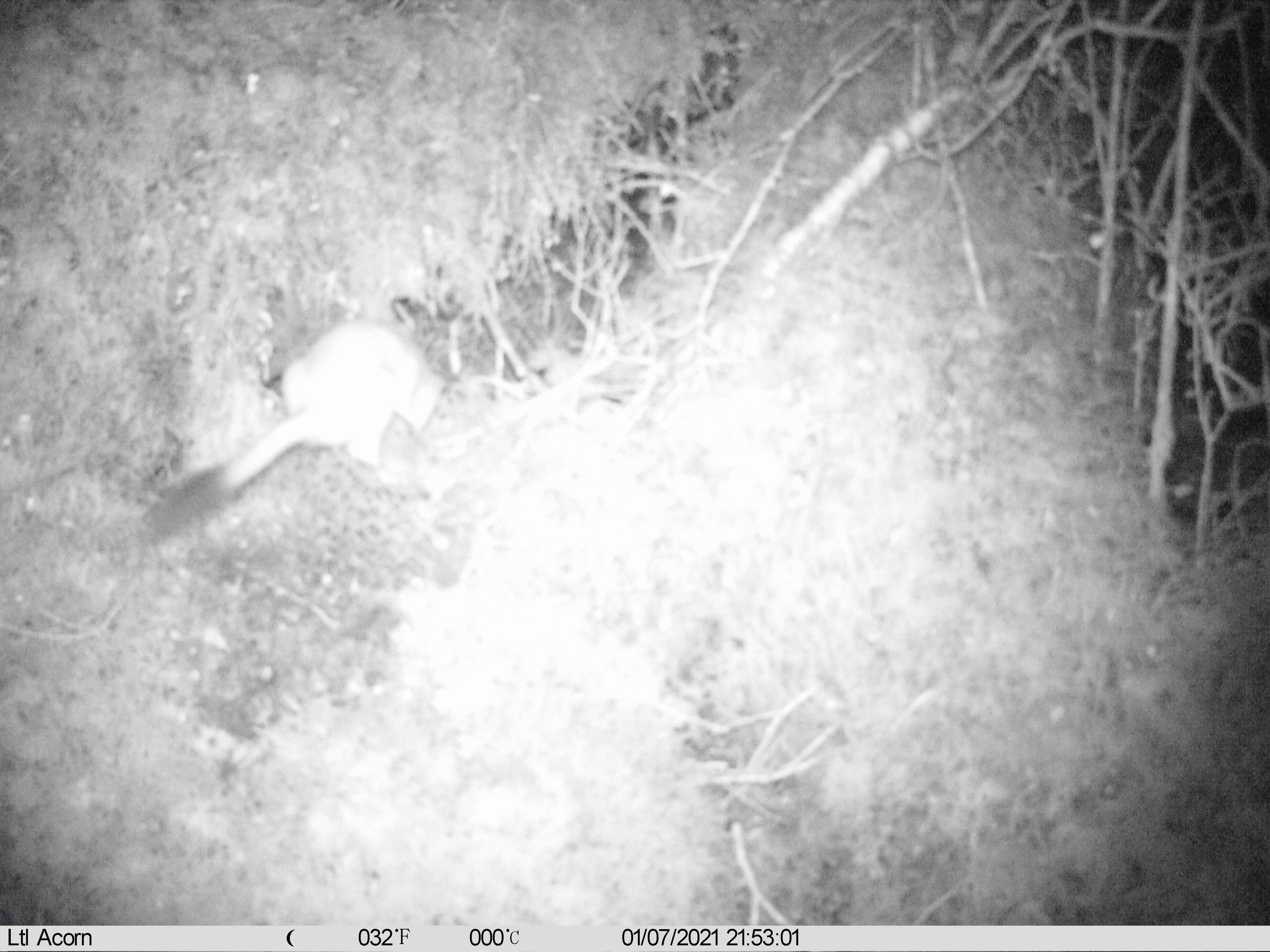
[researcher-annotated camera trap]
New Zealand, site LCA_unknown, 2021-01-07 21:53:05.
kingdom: Animalia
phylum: Chordata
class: Mammalia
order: Carnivora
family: Mustelidae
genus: Mustela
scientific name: Mustela erminea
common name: stoat